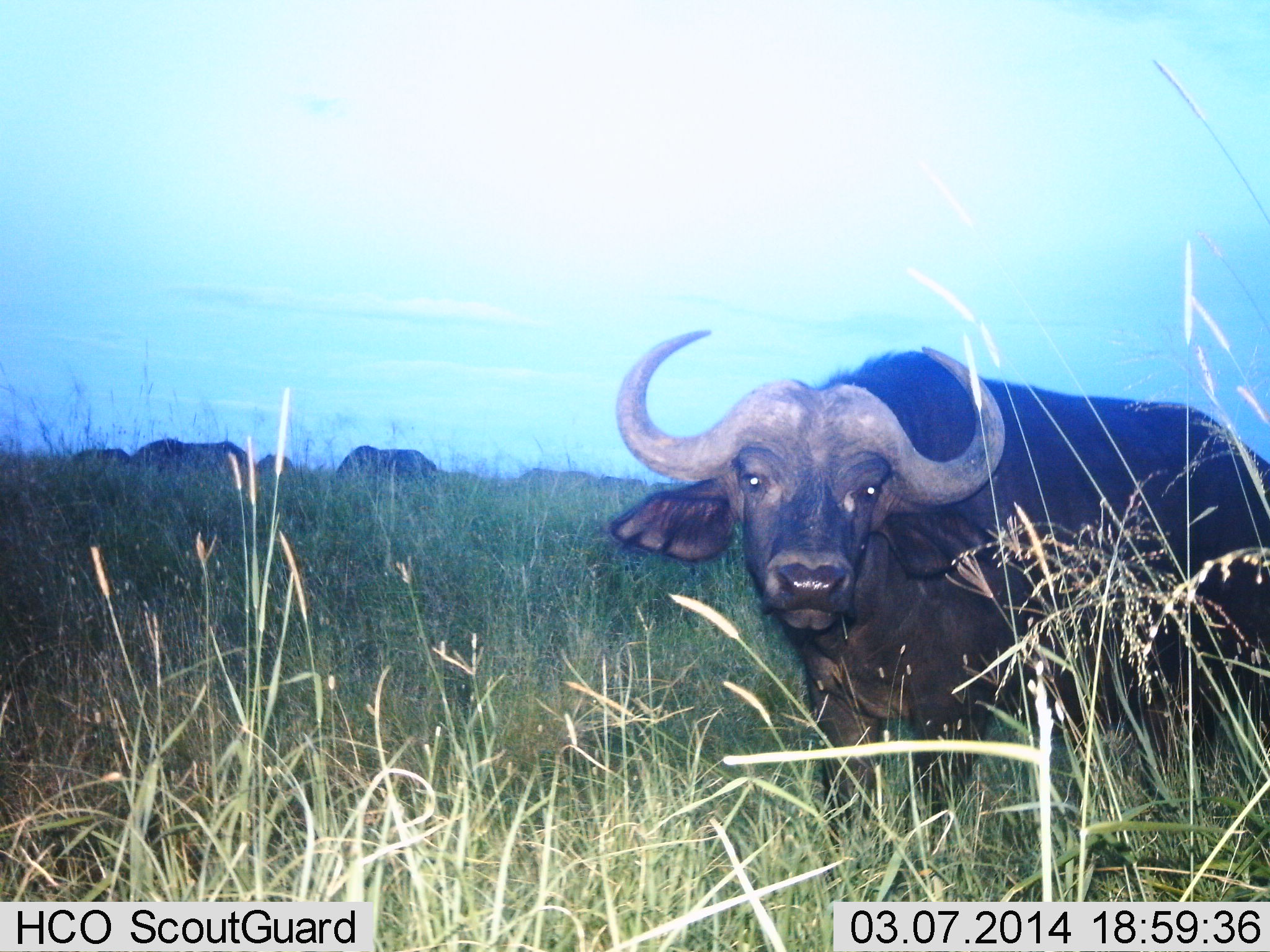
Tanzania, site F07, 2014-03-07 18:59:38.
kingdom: Animalia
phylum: Chordata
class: Mammalia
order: Artiodactyla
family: Bovidae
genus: Syncerus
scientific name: Syncerus caffer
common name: cape buffalo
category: buffalo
Buffalo (cape buffalo) (Syncerus caffer), count 5. Behavior (volunteer vote fractions): standing 90%, resting 0%, moving 20%, interacting 0%. Young present (vote fraction): 0%. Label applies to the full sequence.